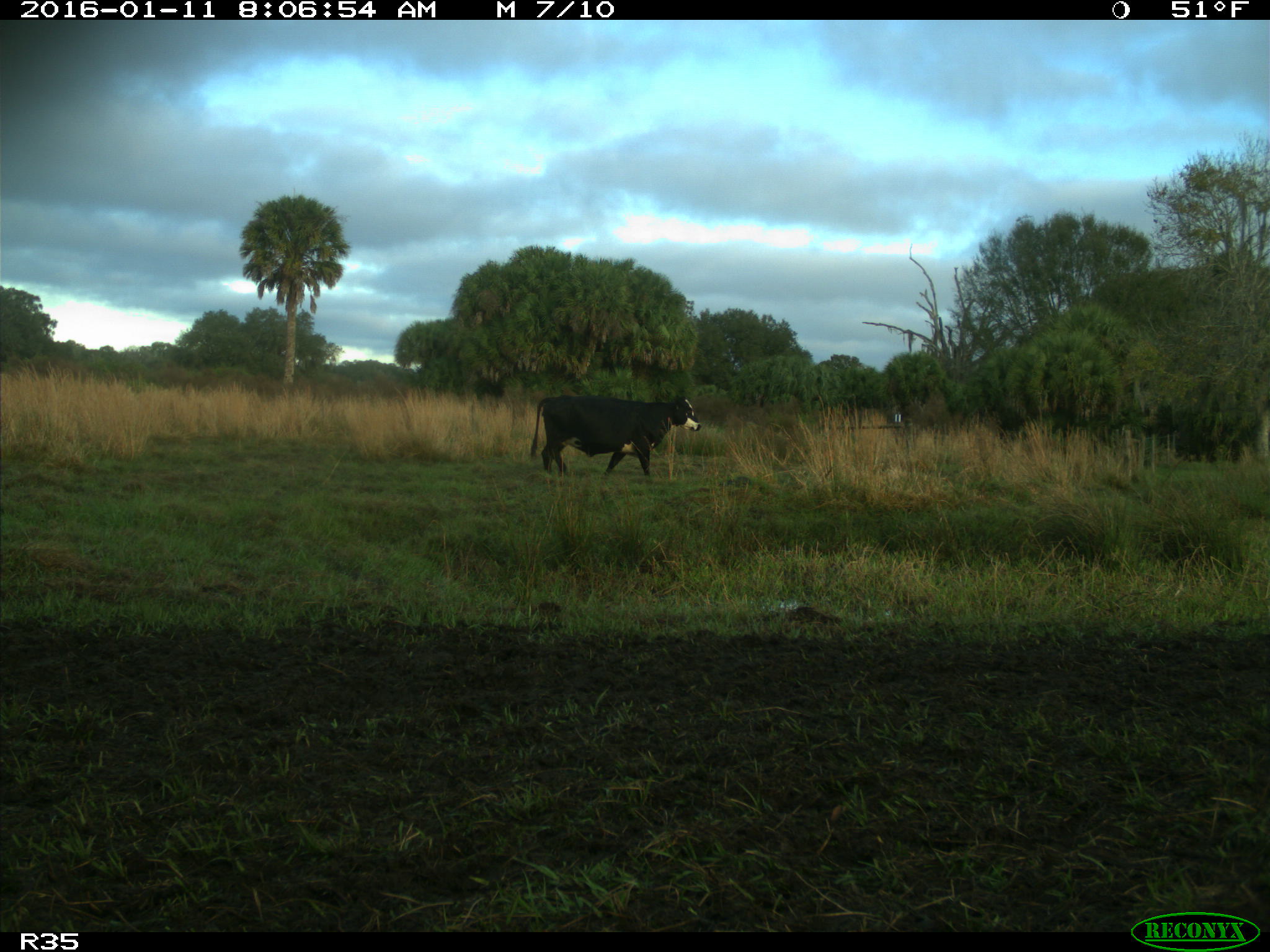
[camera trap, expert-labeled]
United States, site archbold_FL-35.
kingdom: Animalia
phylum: Chordata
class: Mammalia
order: Artiodactyla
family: Bovidae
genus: Bos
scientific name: Bos taurus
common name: domestic cow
Bos taurus (domestic cow).